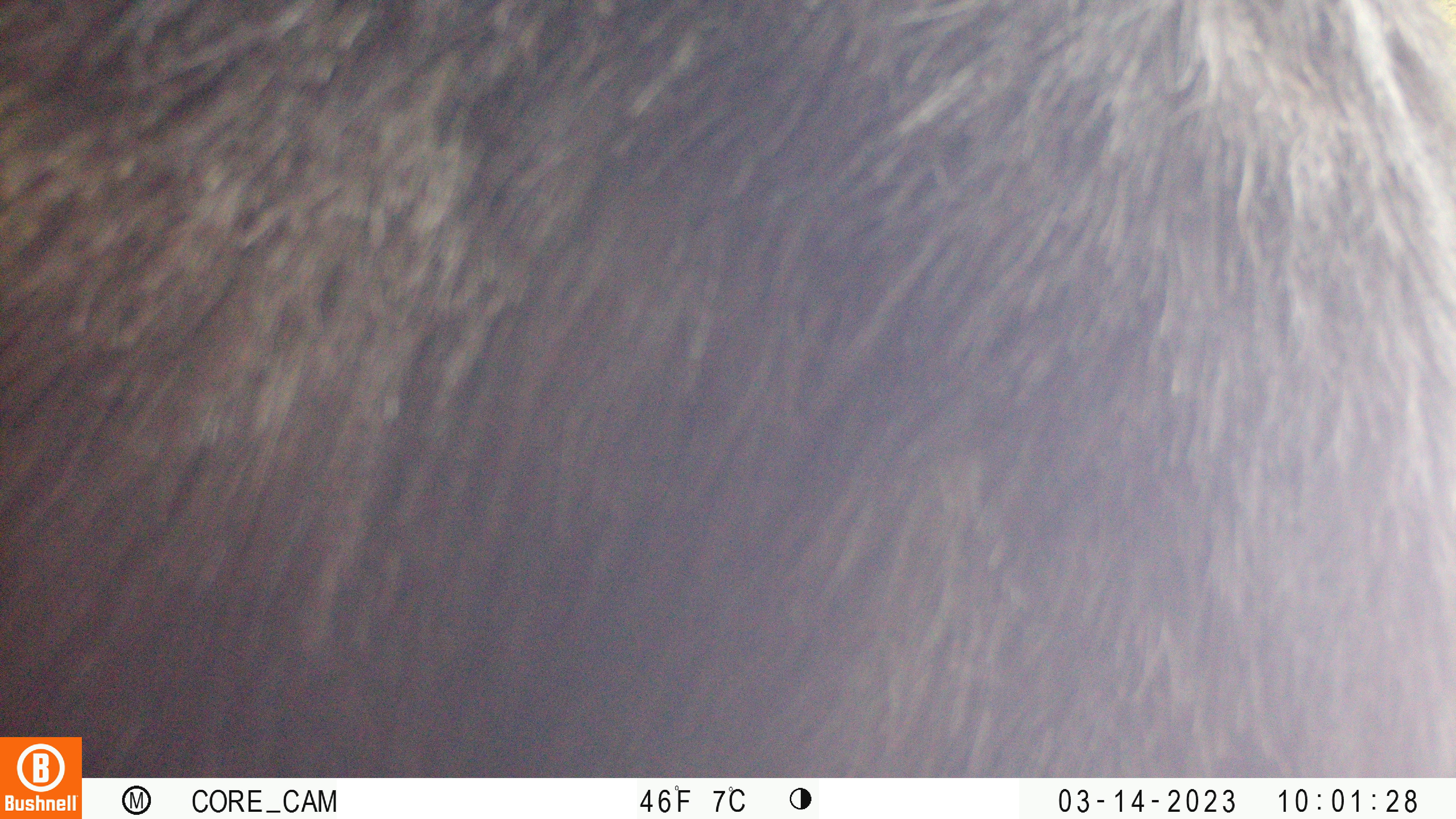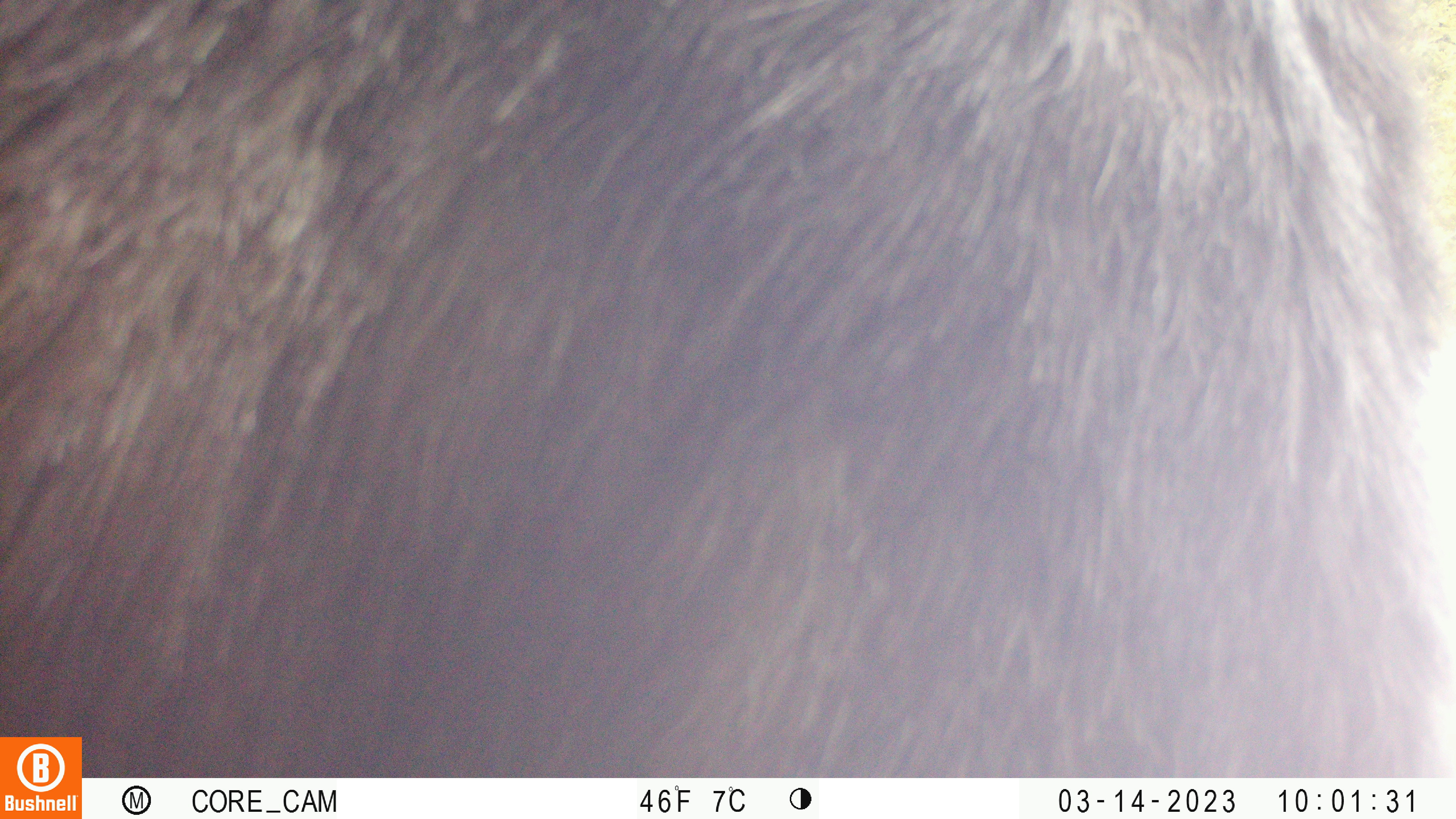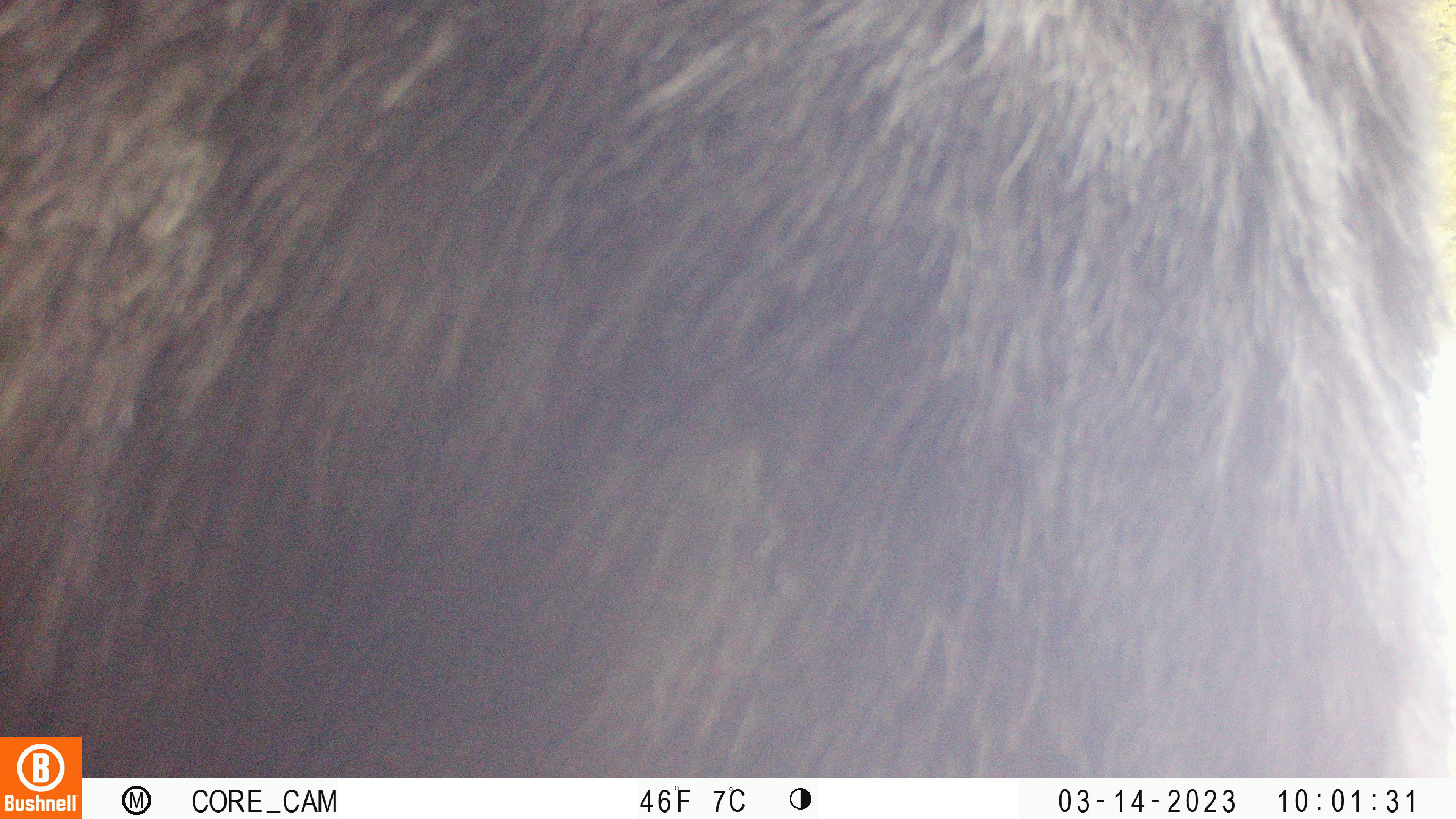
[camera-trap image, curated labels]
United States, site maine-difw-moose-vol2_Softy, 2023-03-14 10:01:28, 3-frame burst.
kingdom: Animalia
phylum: Chordata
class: Mammalia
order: Artiodactyla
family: Cervidae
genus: Alces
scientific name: Alces alces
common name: moose